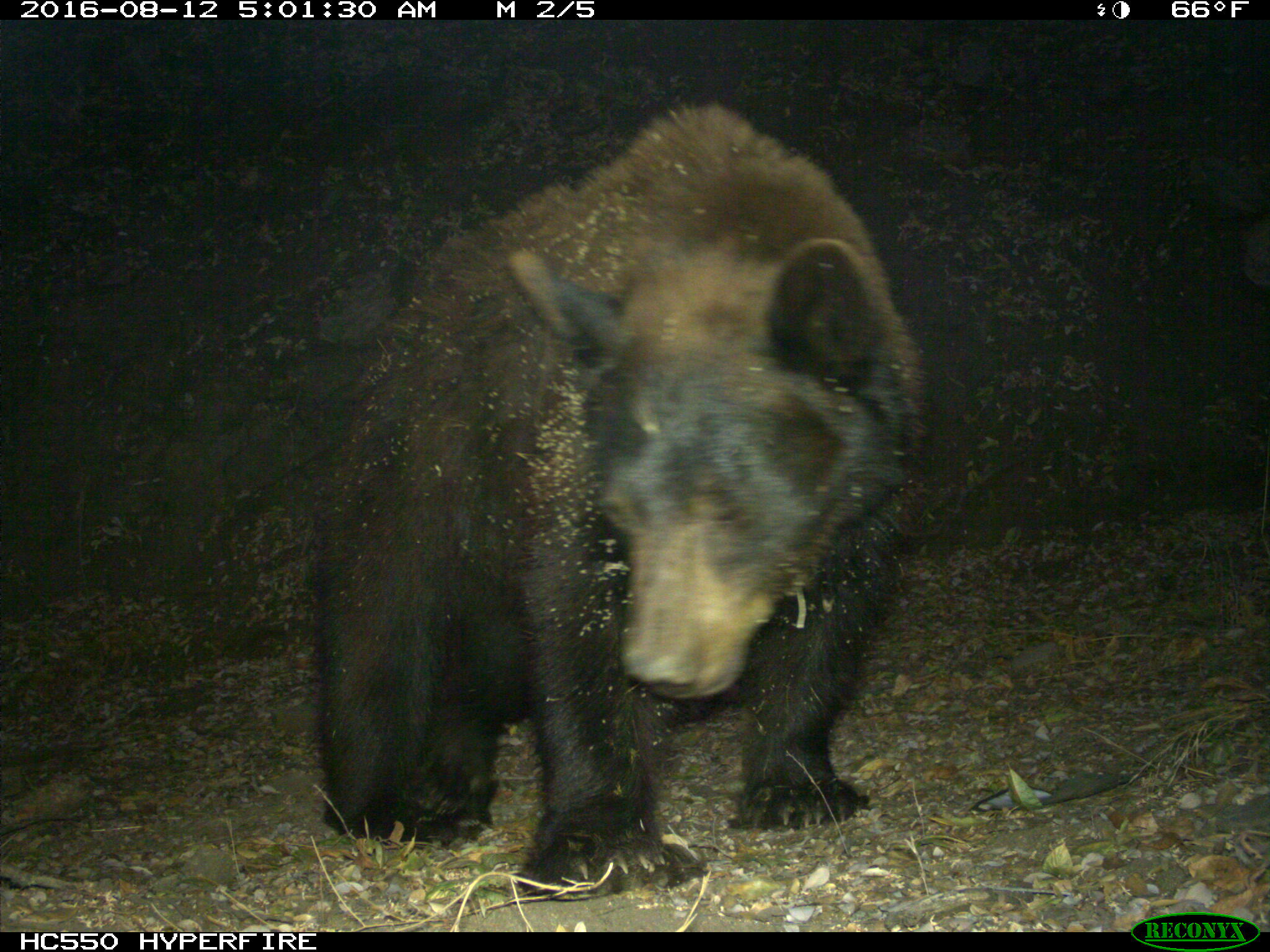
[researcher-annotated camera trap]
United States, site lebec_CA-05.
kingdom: Animalia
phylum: Chordata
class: Mammalia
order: Carnivora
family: Ursidae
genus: Ursus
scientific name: Ursus americanus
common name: american black bear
Ursus americanus (american black bear).